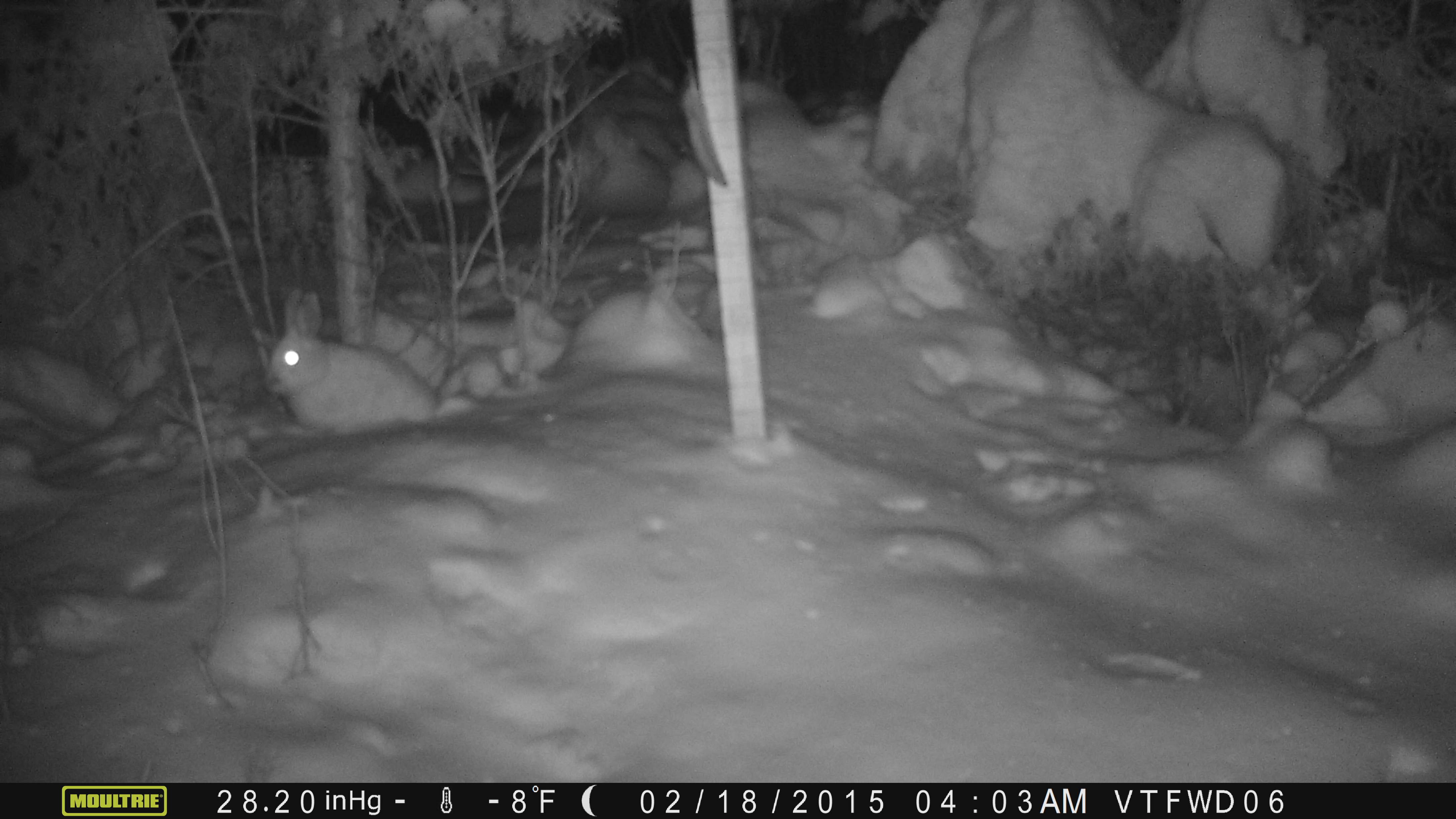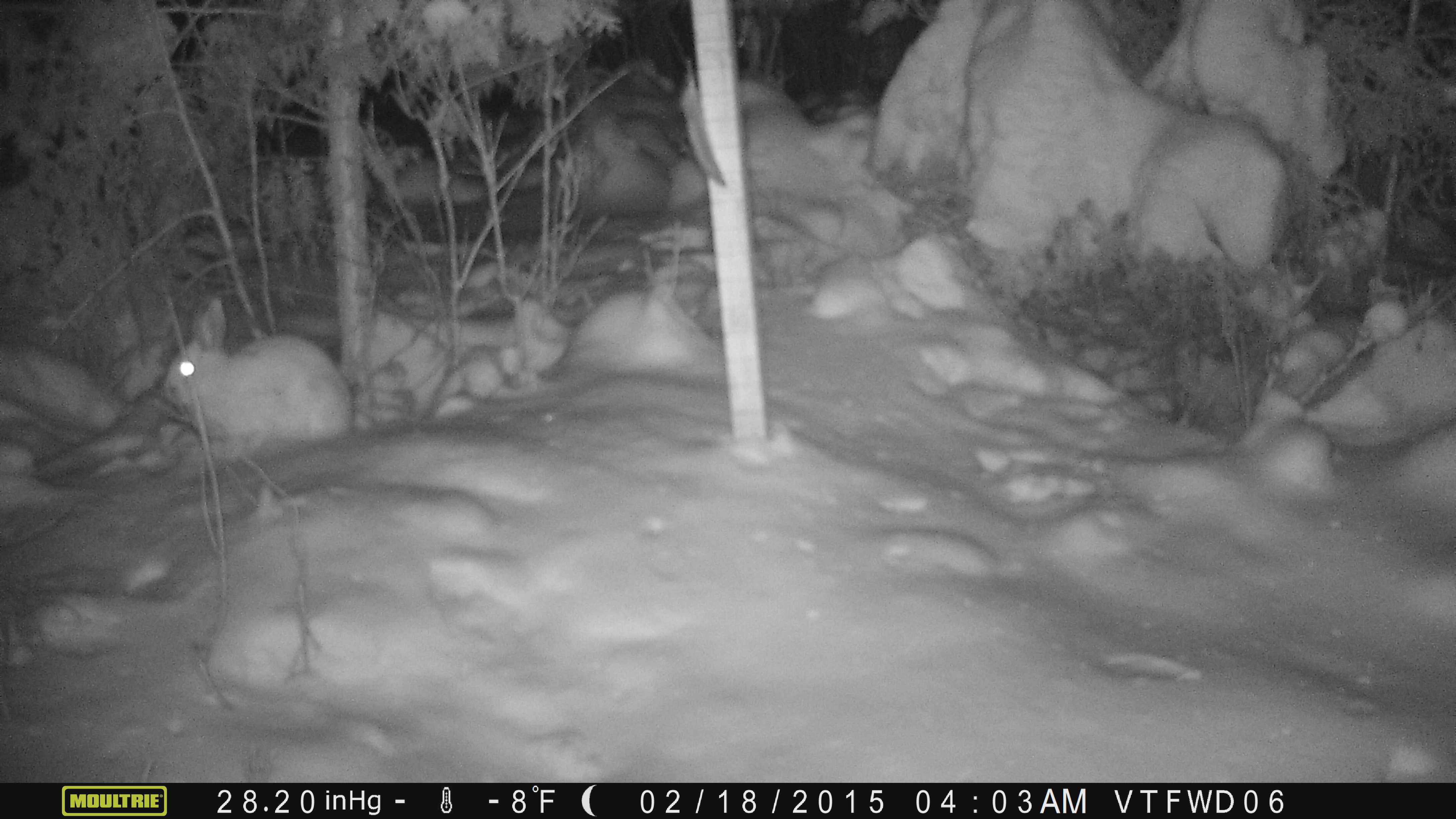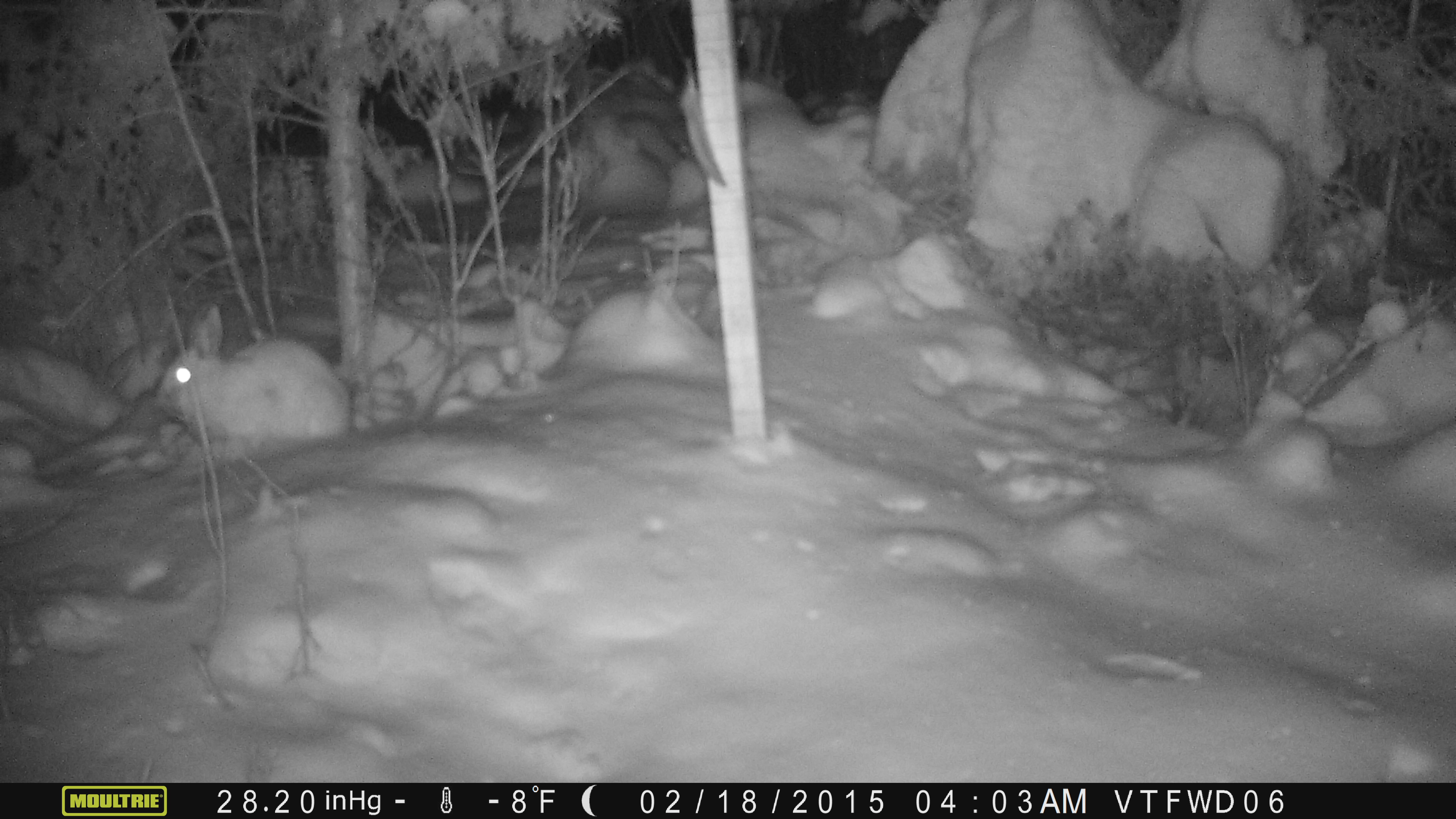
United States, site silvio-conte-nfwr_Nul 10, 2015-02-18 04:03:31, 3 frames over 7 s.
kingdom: Animalia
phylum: Chordata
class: Mammalia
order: Lagomorpha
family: Leporidae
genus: Lepus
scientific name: Lepus americanus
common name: snowshoe hare